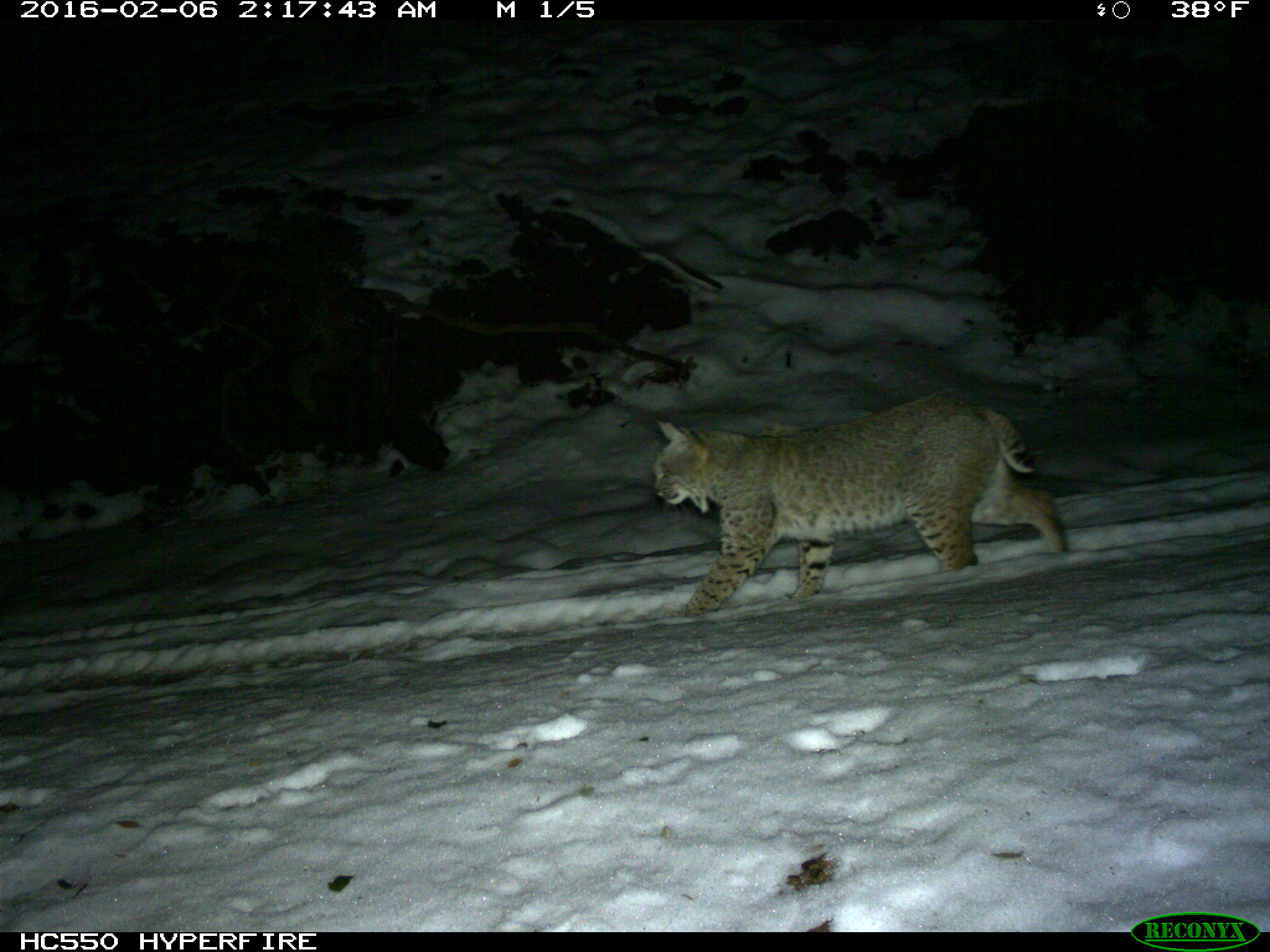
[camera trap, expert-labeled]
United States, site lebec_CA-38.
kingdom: Animalia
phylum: Chordata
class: Mammalia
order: Carnivora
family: Felidae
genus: Lynx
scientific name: Lynx rufus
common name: bobcat